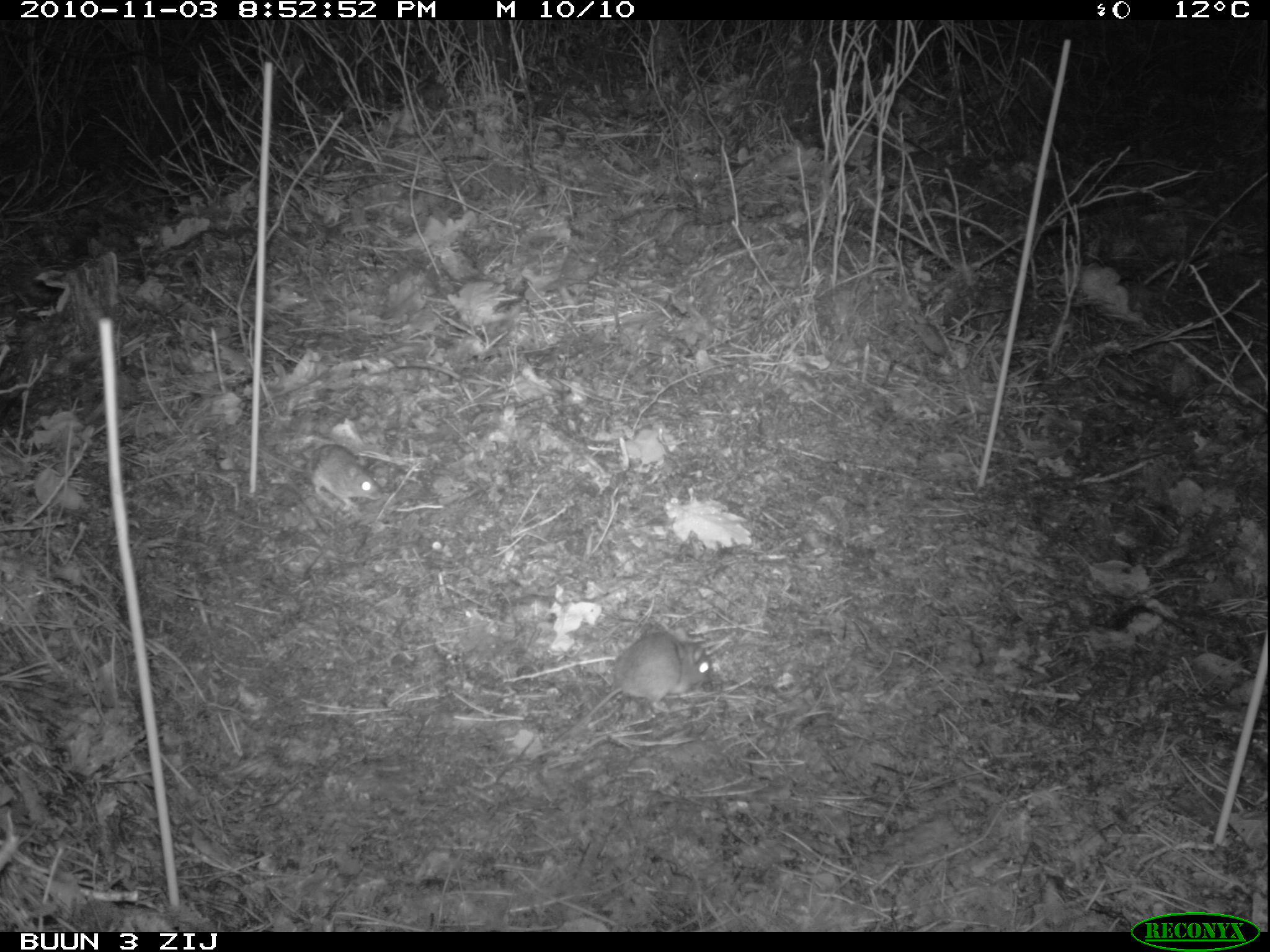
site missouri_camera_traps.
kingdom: Animalia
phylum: Chordata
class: Mammalia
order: Rodentia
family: Muridae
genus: Apodemus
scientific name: Apodemus sylvaticus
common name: wood mouse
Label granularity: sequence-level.